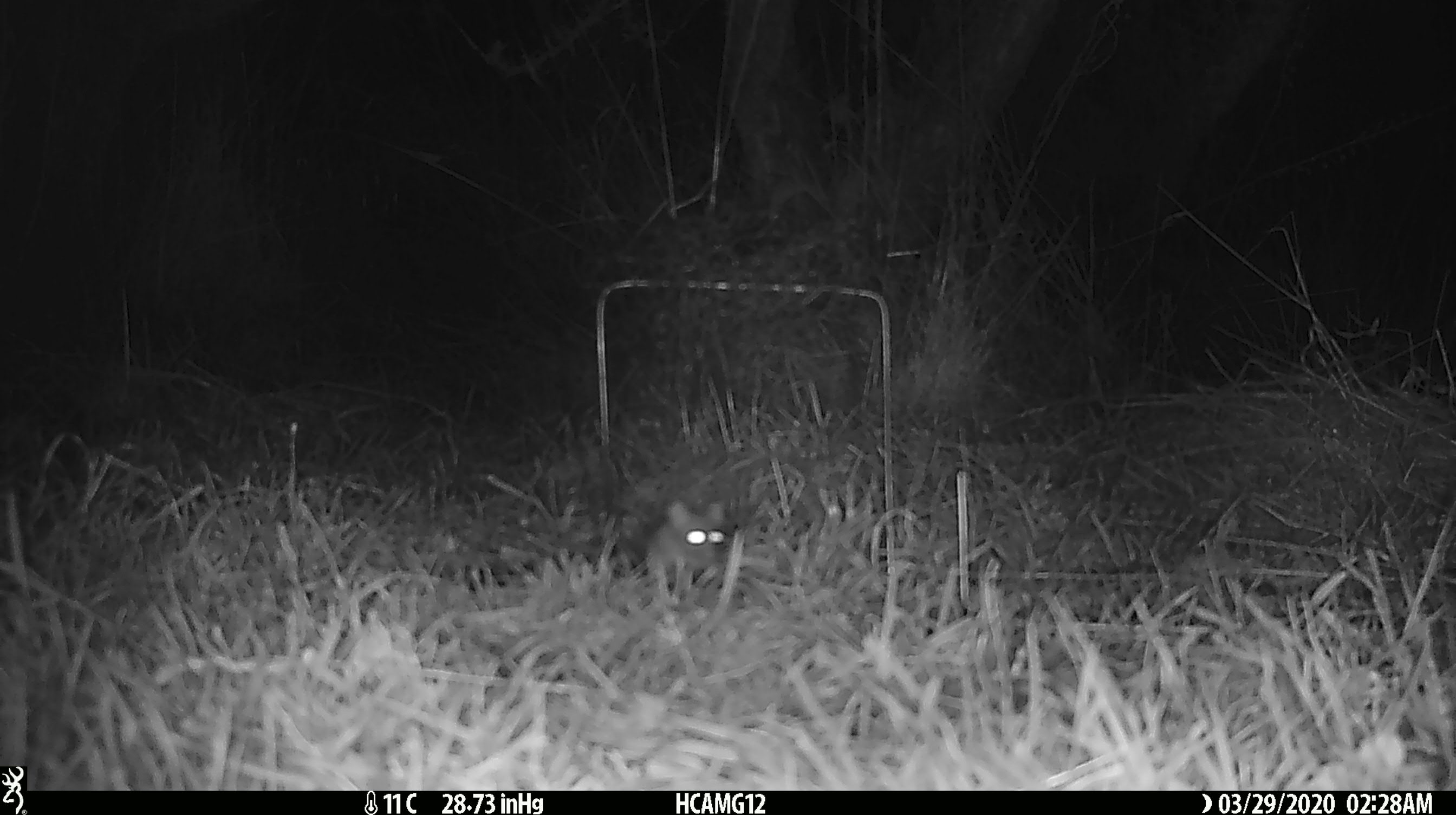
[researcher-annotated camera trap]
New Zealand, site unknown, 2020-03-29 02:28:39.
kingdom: Animalia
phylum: Chordata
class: Mammalia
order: Rodentia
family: Muridae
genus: Mus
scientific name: Mus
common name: mouse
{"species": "mouse (Mus)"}